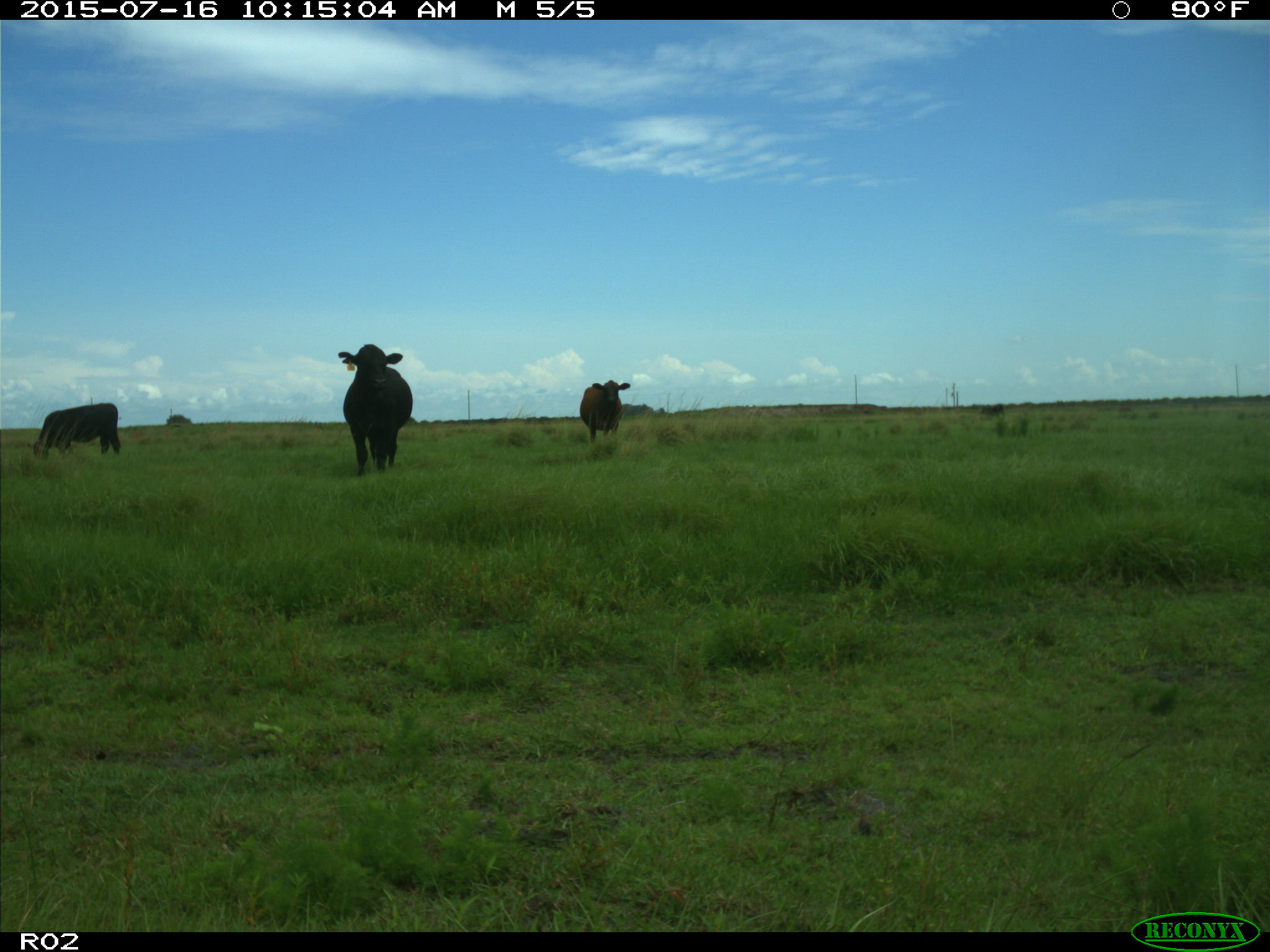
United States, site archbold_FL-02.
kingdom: Animalia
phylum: Chordata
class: Mammalia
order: Artiodactyla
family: Bovidae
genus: Bos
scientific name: Bos taurus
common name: domestic cow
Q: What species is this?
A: Bos taurus (domestic cow).